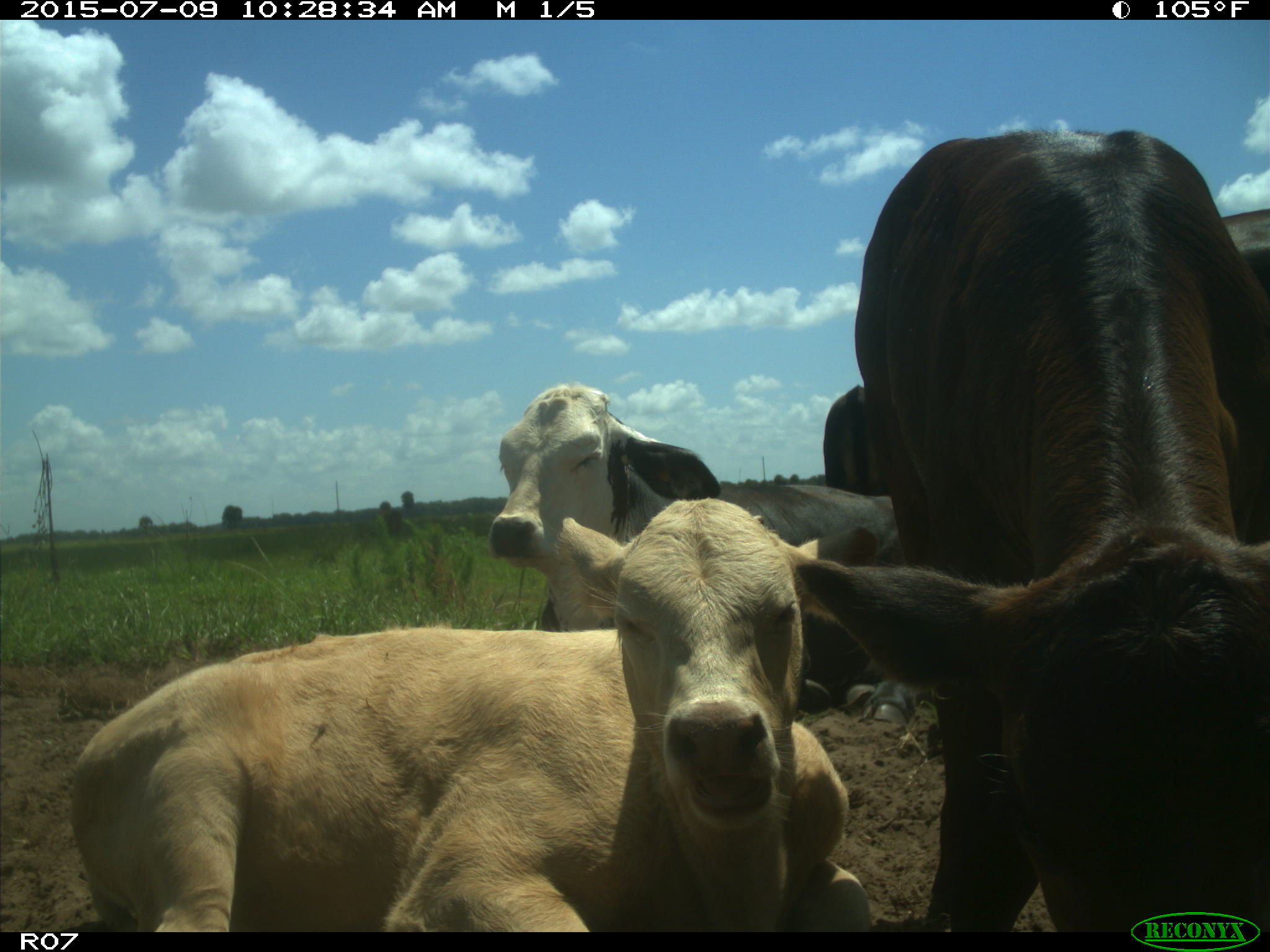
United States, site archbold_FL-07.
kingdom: Animalia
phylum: Chordata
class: Mammalia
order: Artiodactyla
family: Bovidae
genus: Bos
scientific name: Bos taurus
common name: domestic cow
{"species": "Bos taurus (domestic cow)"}